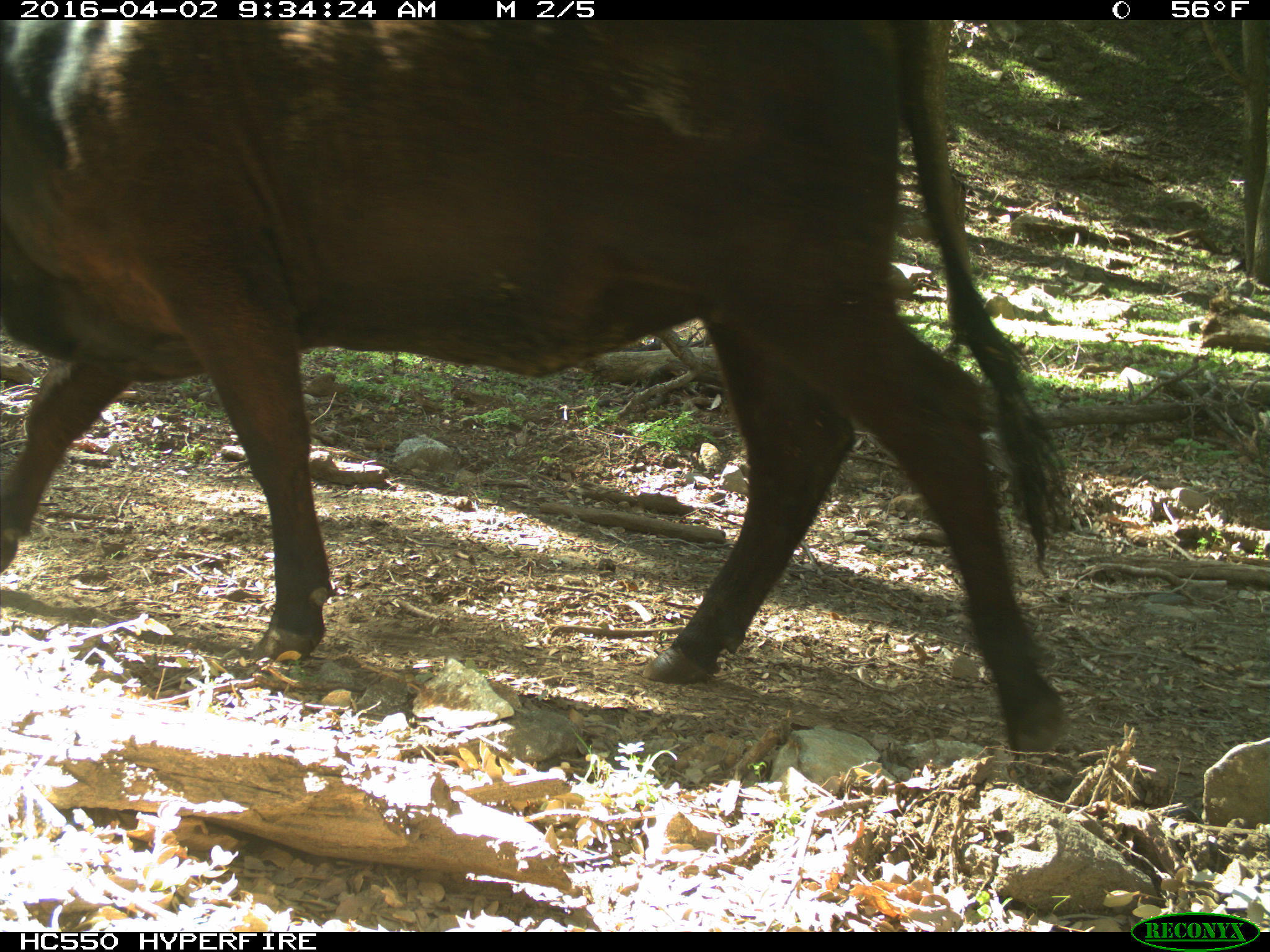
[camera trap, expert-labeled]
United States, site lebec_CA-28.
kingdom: Animalia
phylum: Chordata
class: Mammalia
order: Artiodactyla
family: Bovidae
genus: Bos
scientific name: Bos taurus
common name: domestic cow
Bos taurus (domestic cow).